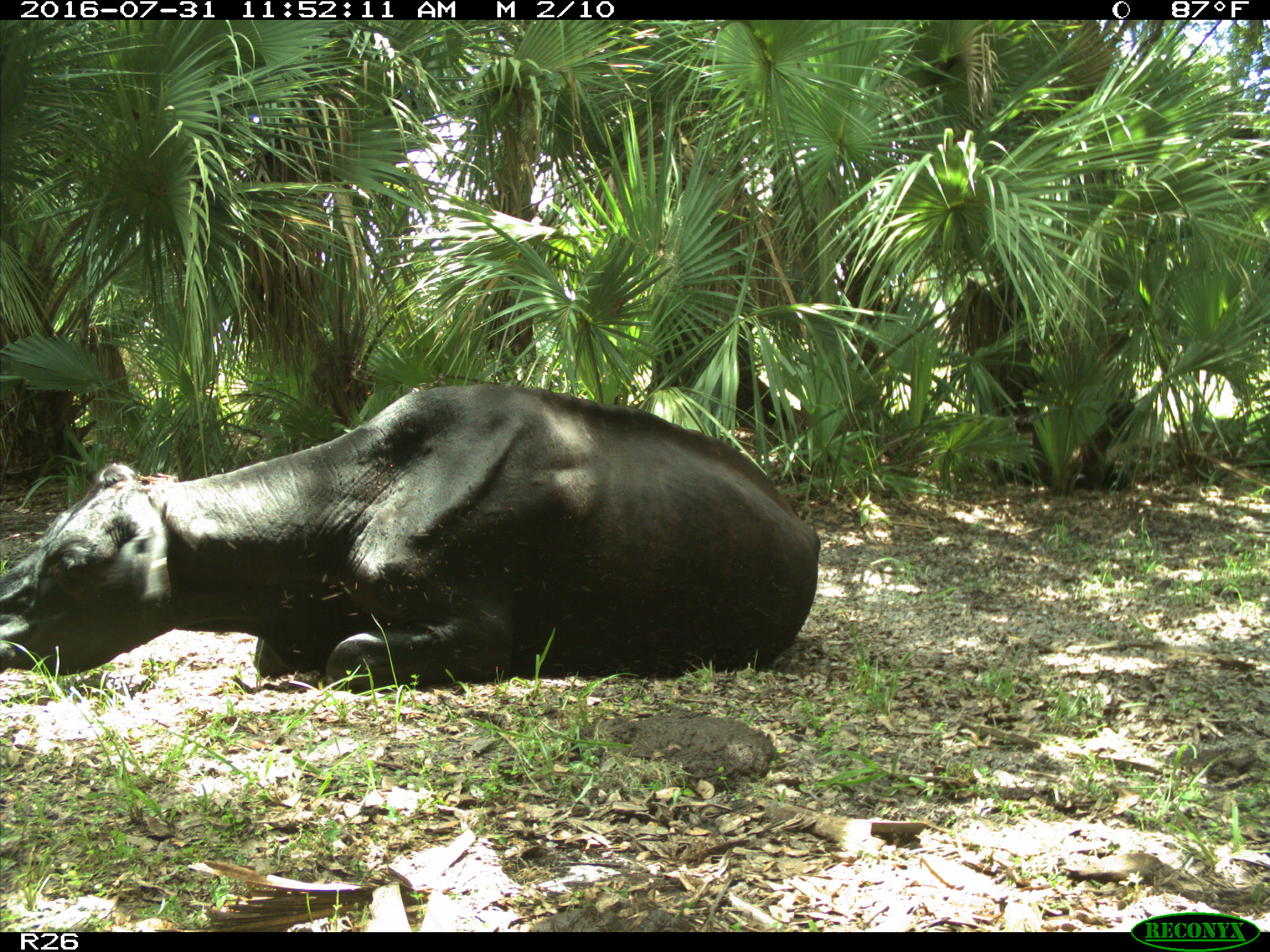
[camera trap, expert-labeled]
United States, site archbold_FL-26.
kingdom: Animalia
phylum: Chordata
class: Mammalia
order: Artiodactyla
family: Bovidae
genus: Bos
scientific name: Bos taurus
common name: domestic cow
Bos taurus (domestic cow).